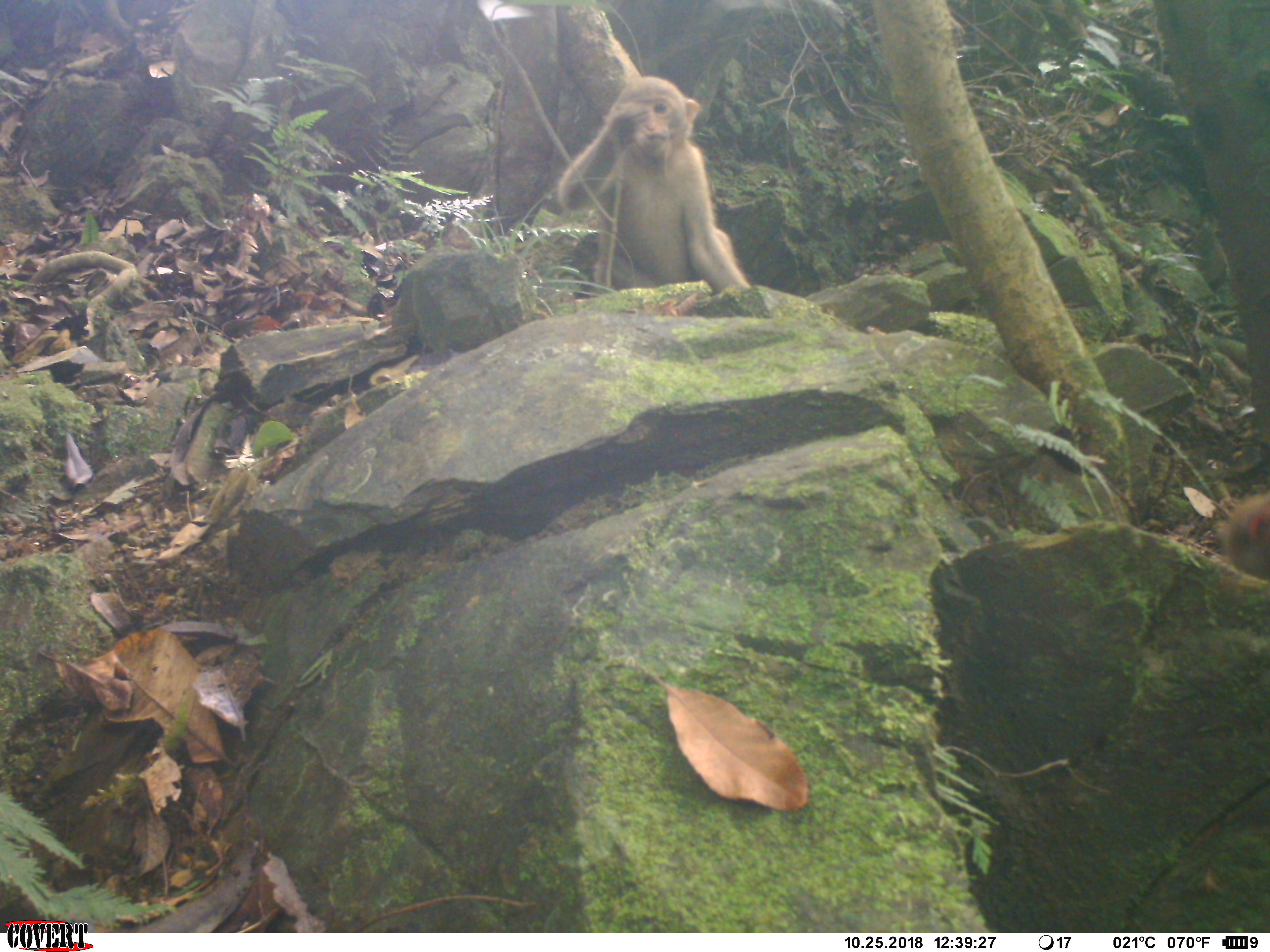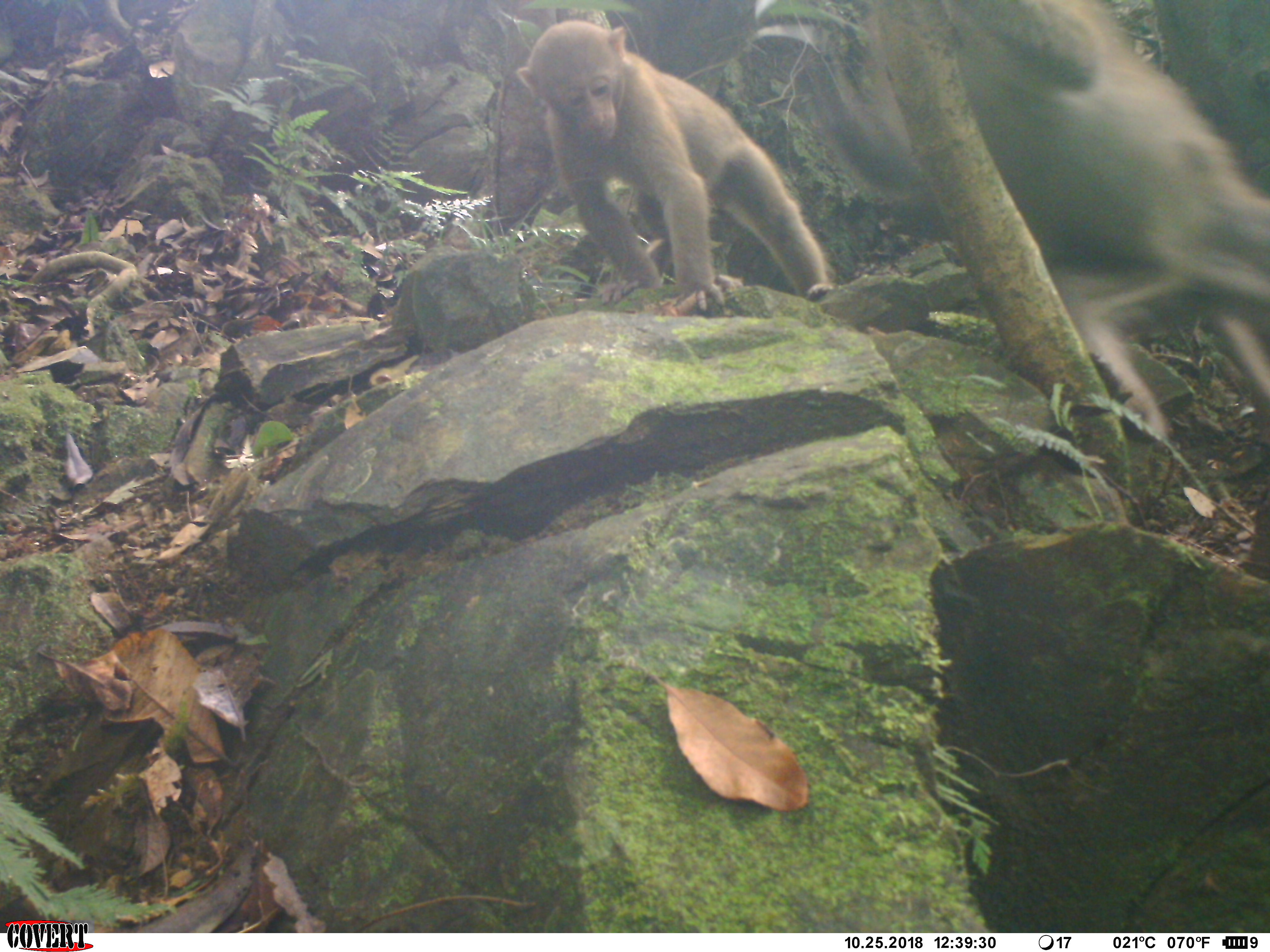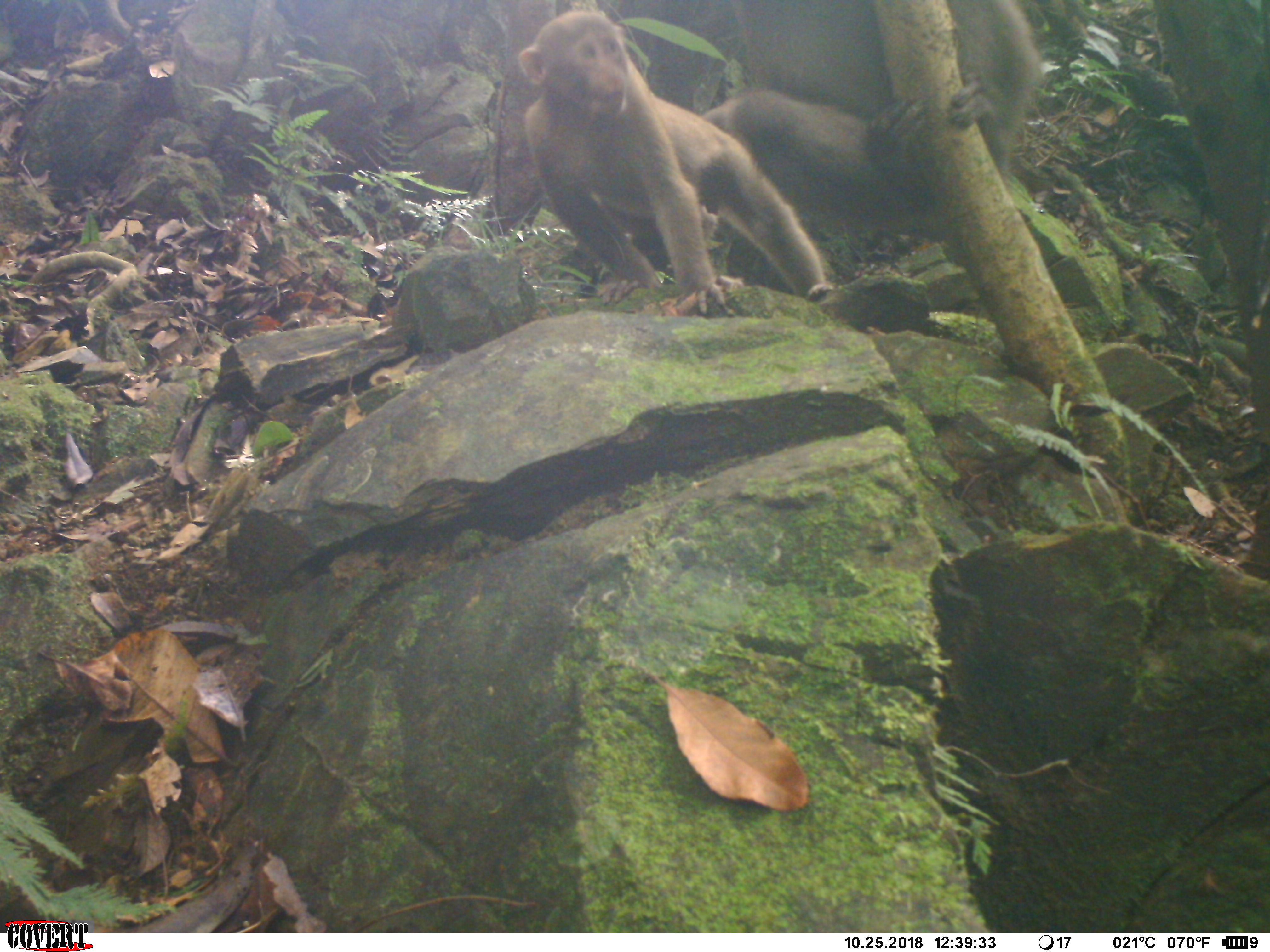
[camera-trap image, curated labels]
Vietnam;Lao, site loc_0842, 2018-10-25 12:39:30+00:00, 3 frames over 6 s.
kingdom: Animalia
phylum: Chordata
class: Mammalia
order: Primates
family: Cercopithecidae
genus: Macaca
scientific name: Macaca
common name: macaque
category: macaque not stump tailed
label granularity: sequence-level